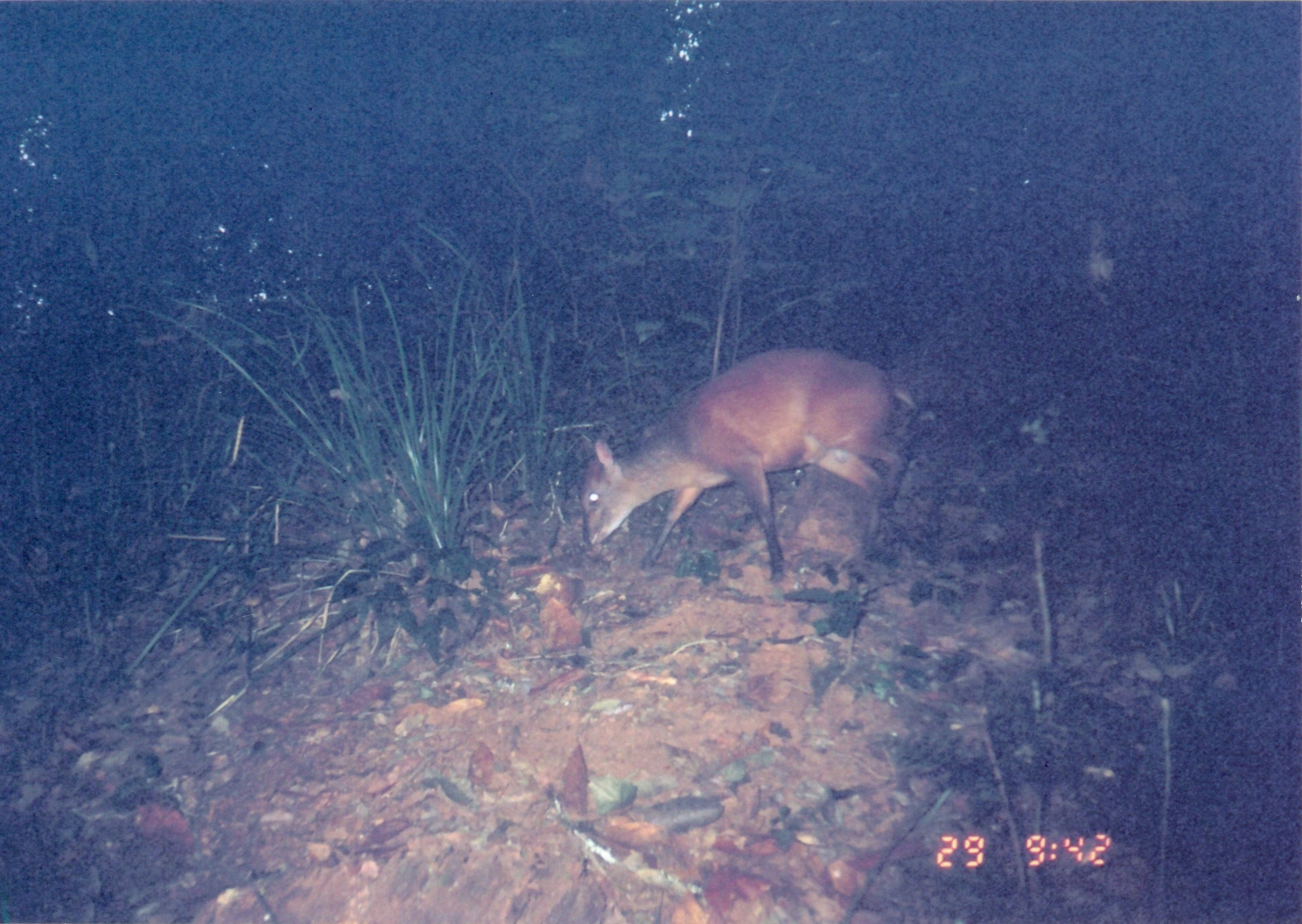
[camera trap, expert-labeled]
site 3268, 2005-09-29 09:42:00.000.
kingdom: Animalia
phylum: Chordata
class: Mammalia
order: Artiodactyla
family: Bovidae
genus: Cephalophus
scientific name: Cephalophus harveyi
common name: harvey's duiker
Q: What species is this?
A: Cephalophus harveyi (harvey's duiker).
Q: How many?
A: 1.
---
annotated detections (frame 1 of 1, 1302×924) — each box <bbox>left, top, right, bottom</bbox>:
cephalophus harveyi: <bbox>582, 347, 934, 587</bbox>